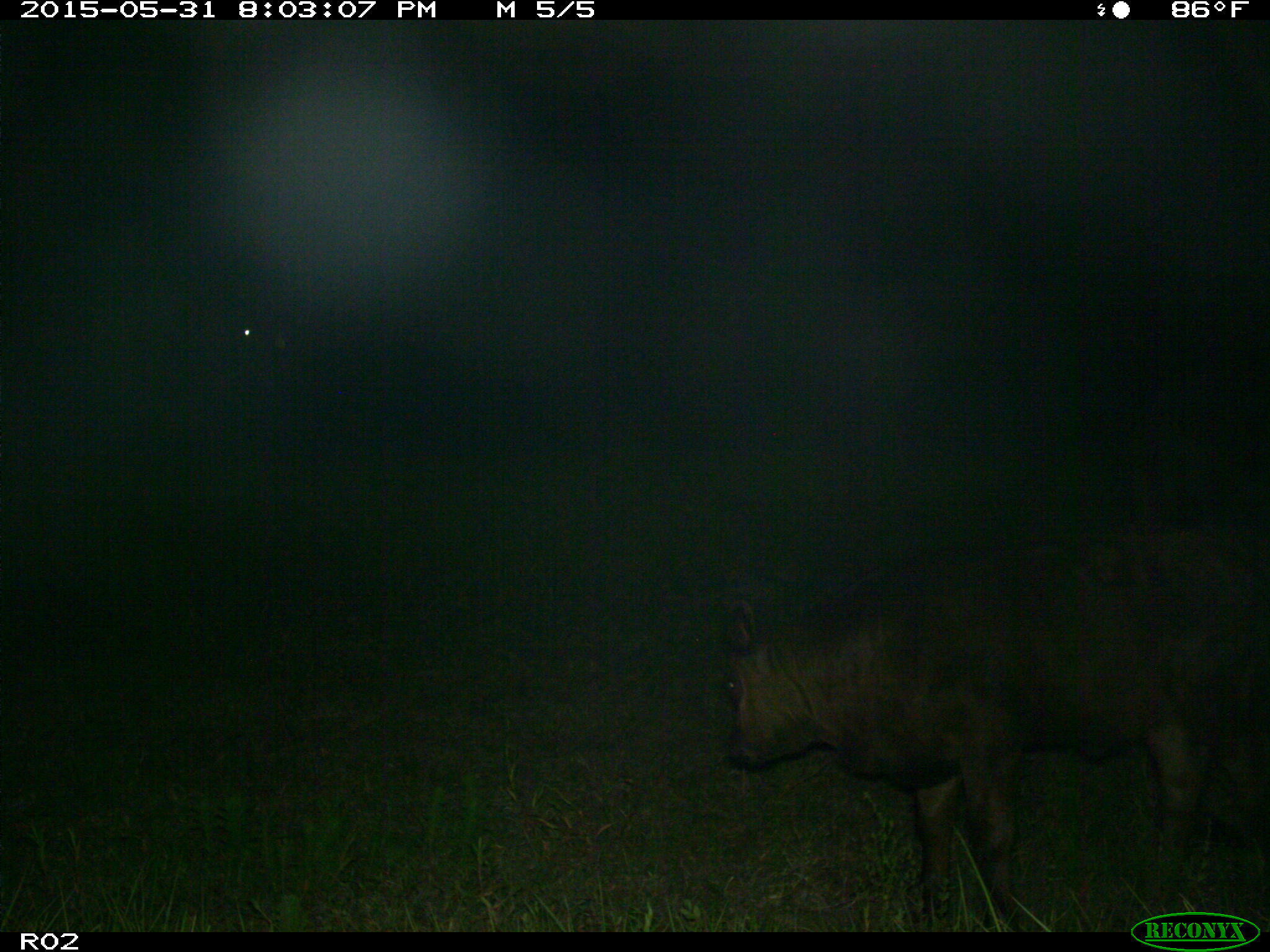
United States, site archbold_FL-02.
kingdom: Animalia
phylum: Chordata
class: Mammalia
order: Artiodactyla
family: Bovidae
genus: Bos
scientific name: Bos taurus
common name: domestic cow